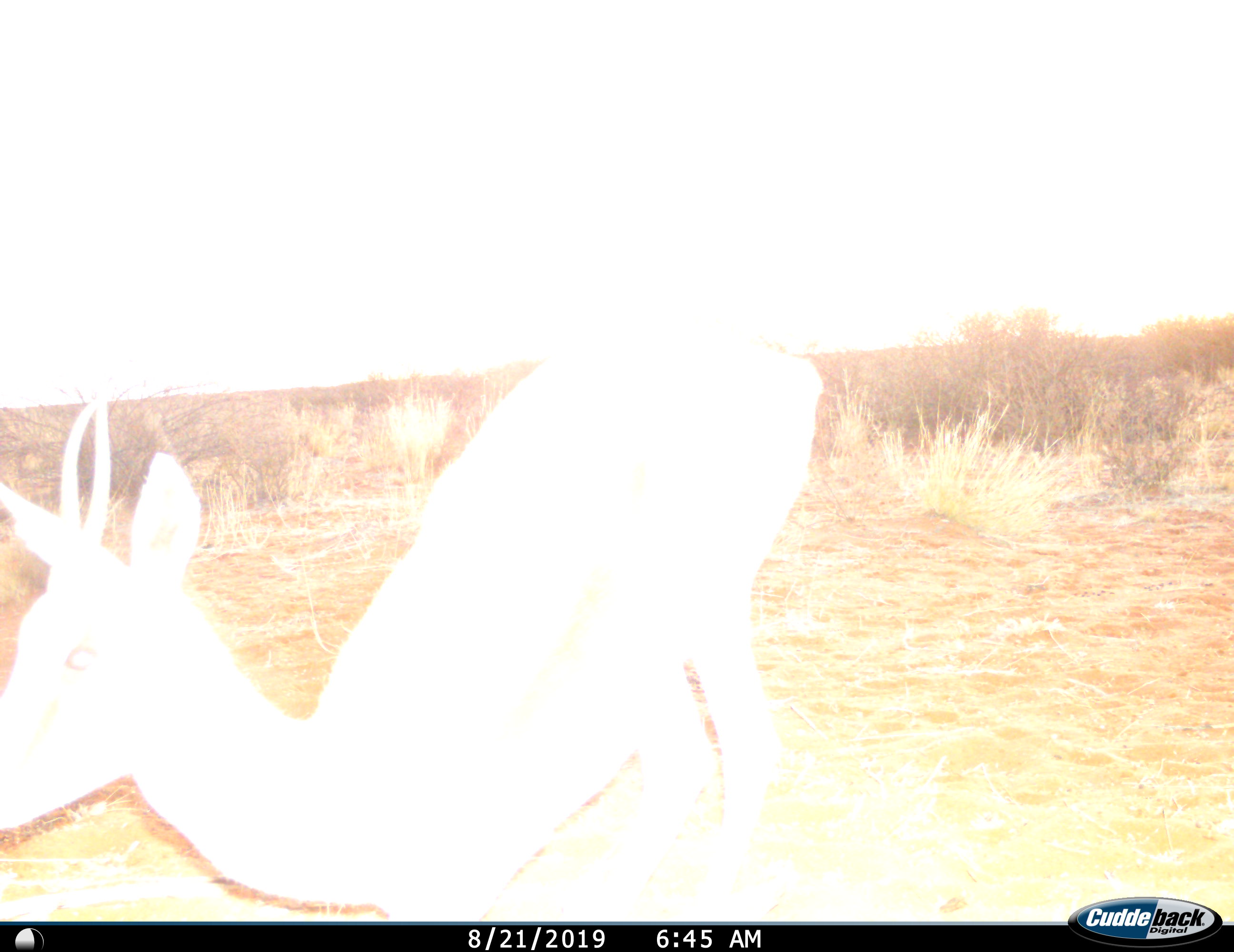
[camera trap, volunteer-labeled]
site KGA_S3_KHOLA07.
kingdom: Animalia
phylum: Chordata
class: Mammalia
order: Artiodactyla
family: Bovidae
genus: Antidorcas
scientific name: Antidorcas marsupialis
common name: springbok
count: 1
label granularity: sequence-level